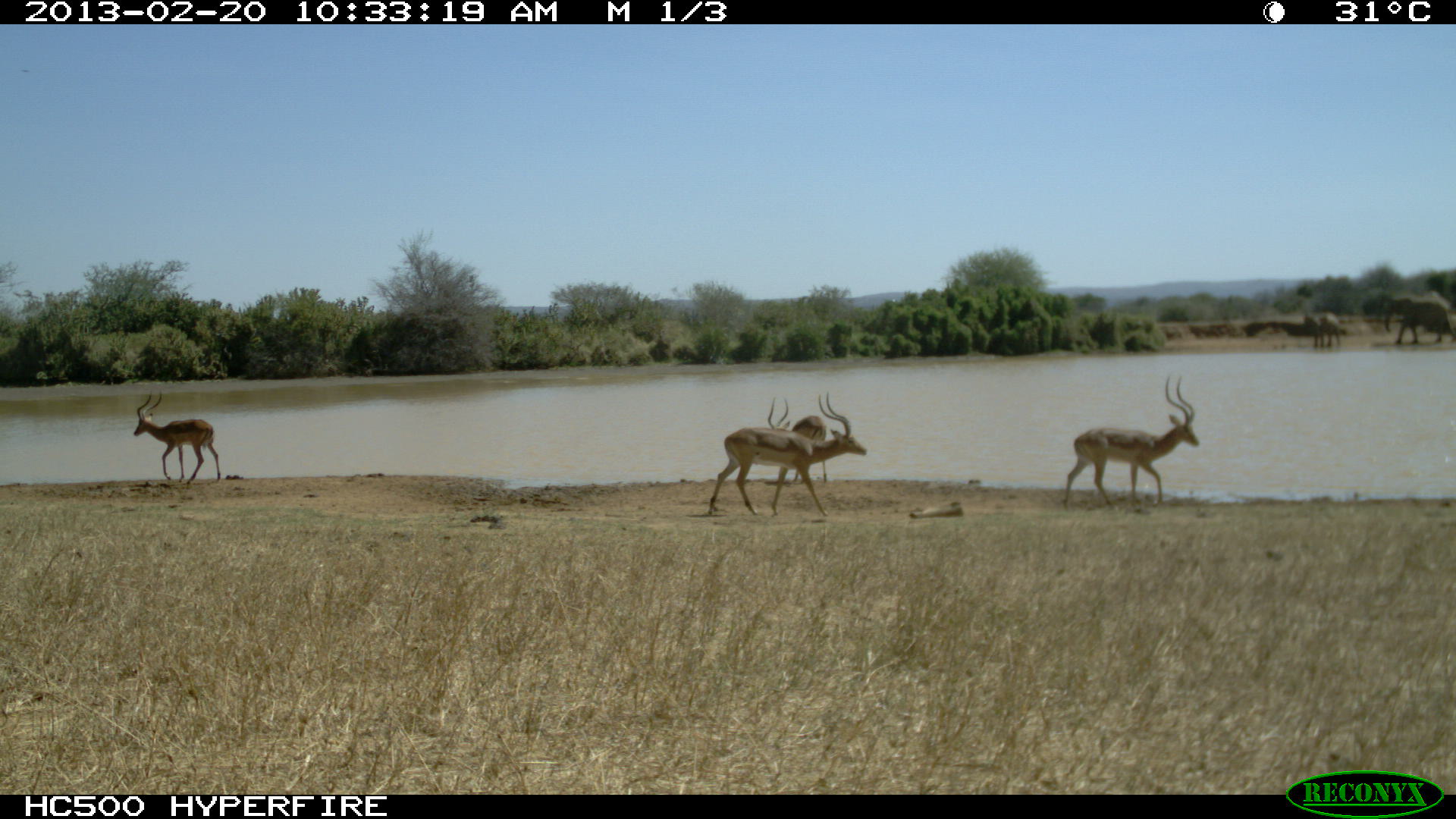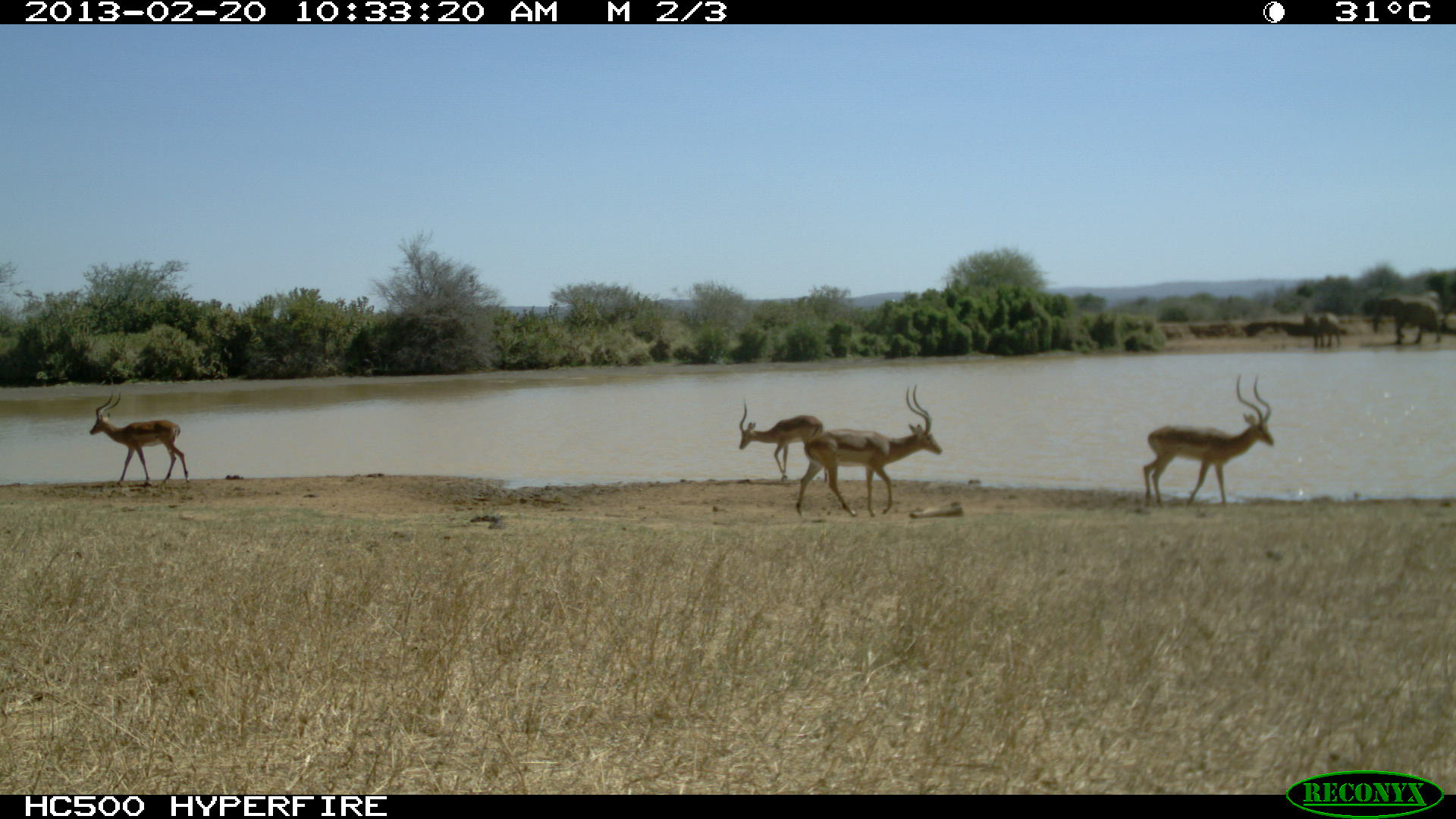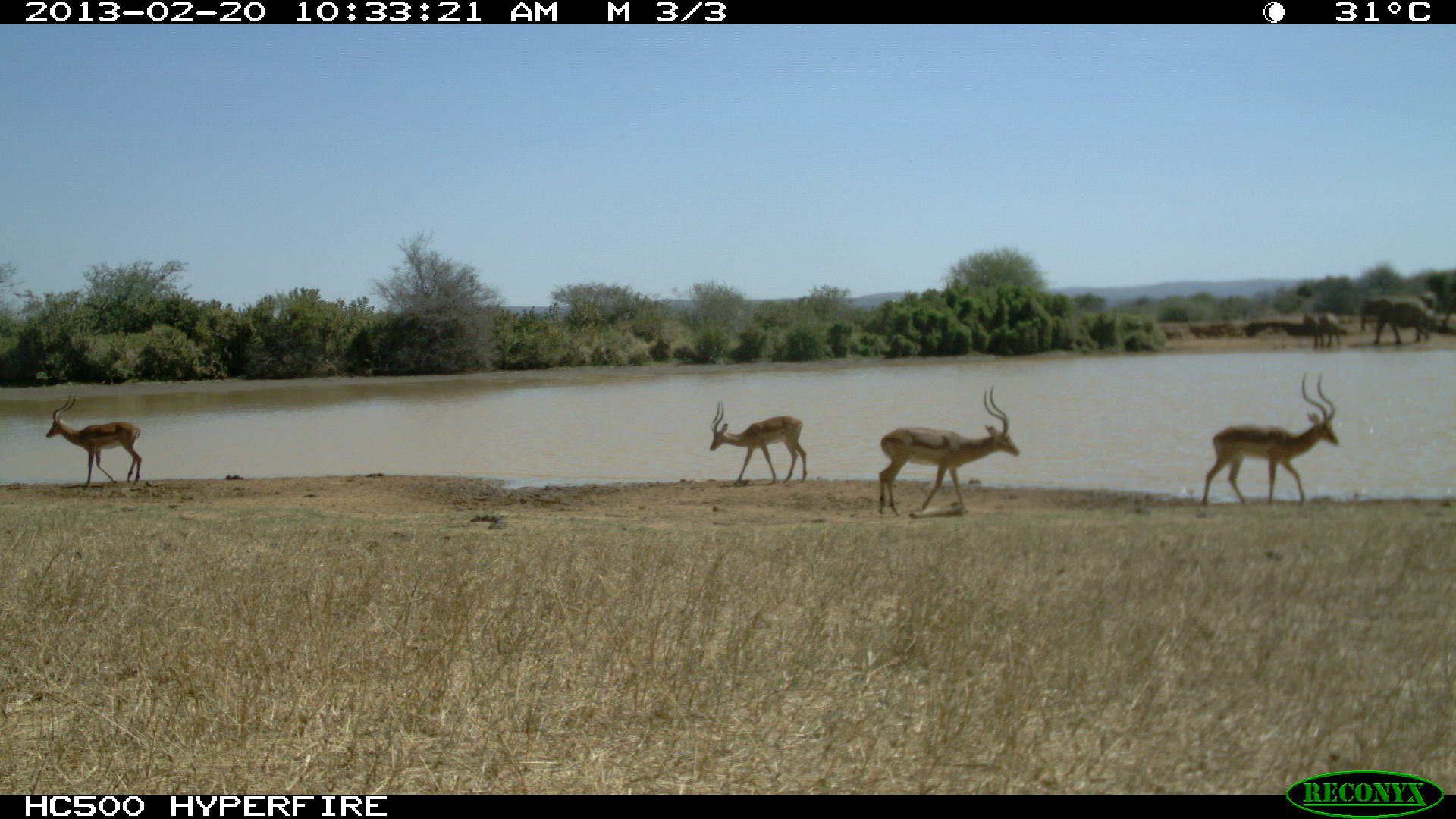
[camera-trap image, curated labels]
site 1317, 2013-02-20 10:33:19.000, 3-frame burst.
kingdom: Animalia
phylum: Chordata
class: Mammalia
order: Artiodactyla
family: Bovidae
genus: Aepyceros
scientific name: Aepyceros melampus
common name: impala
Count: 4.